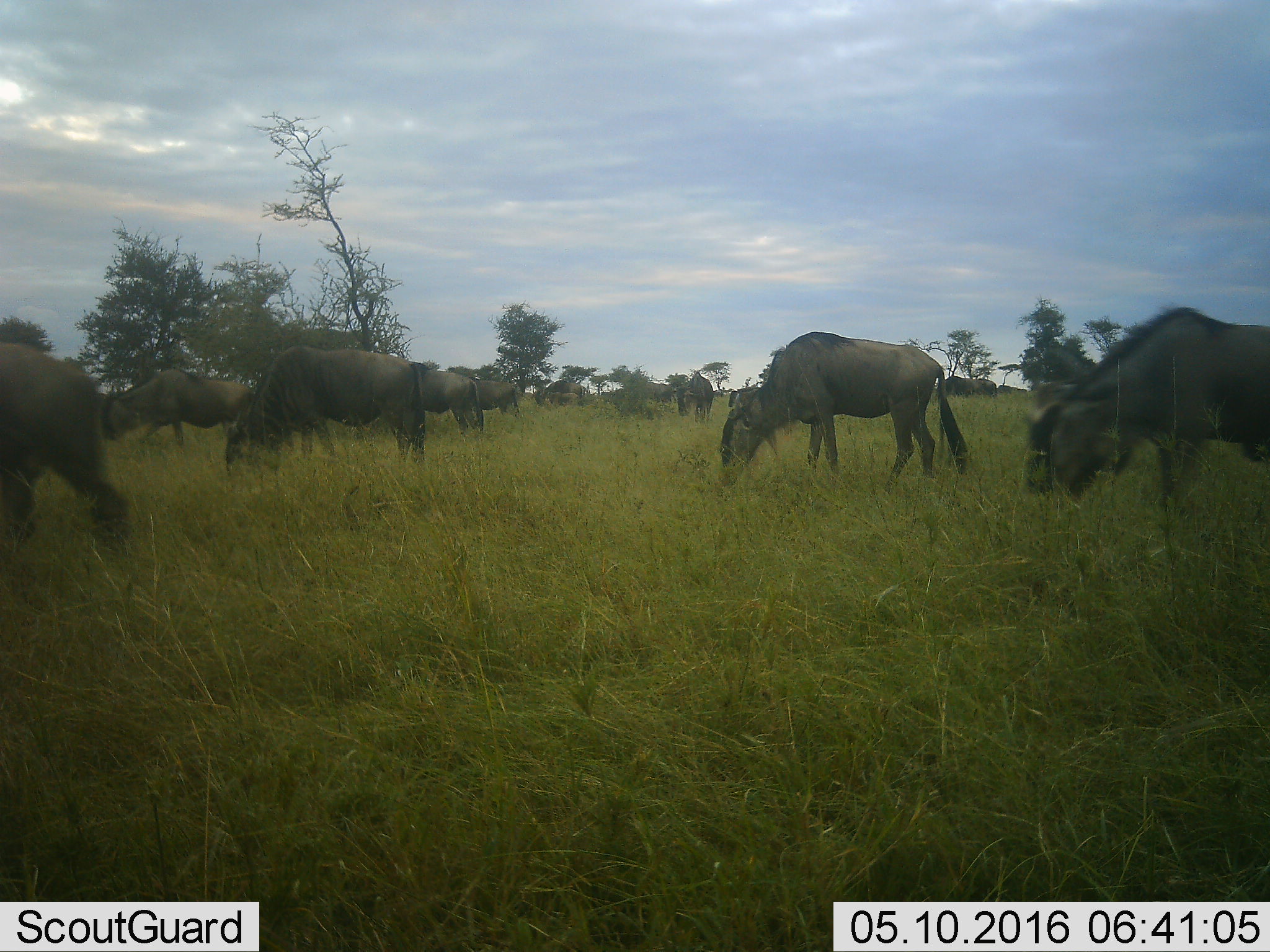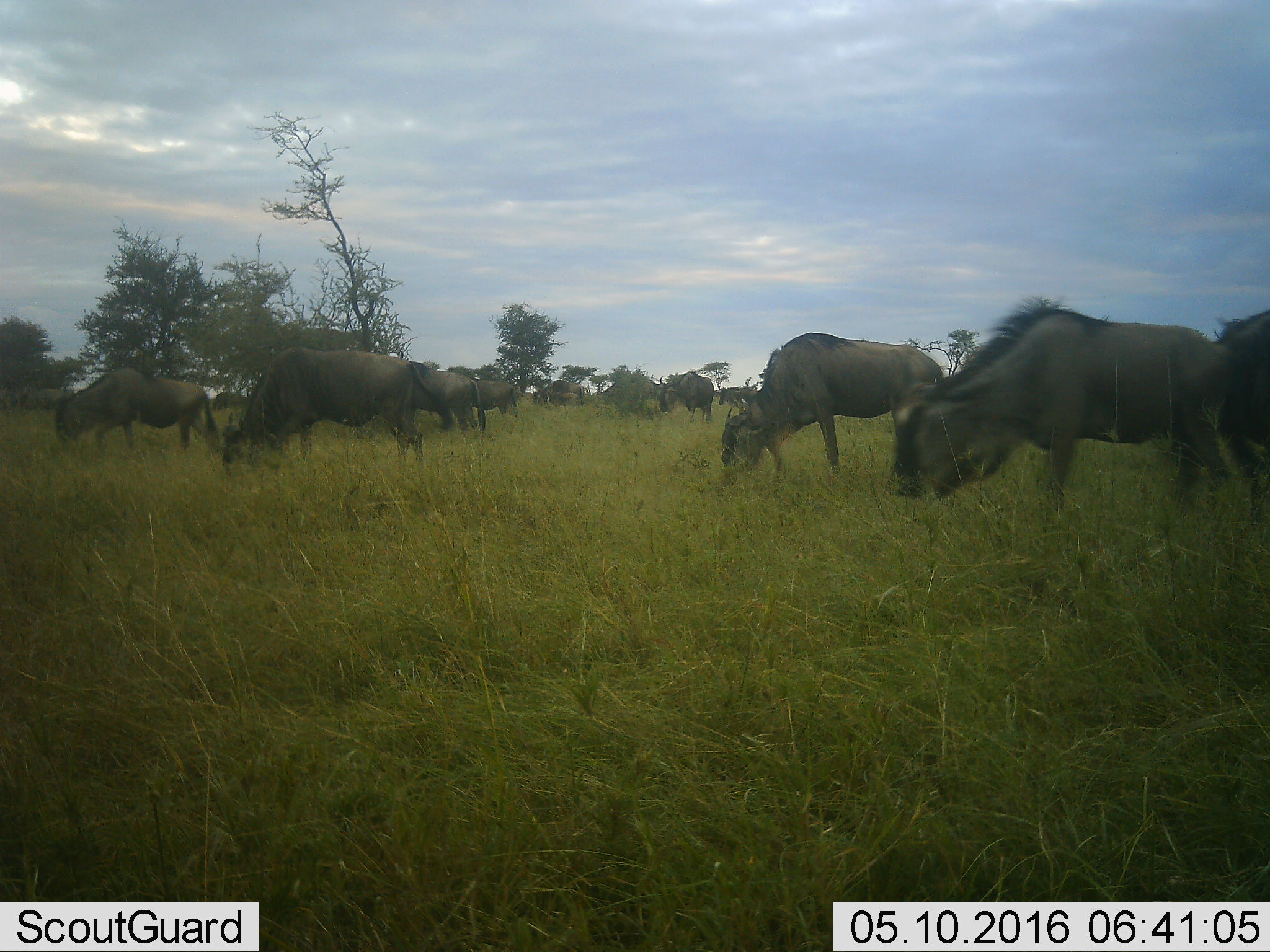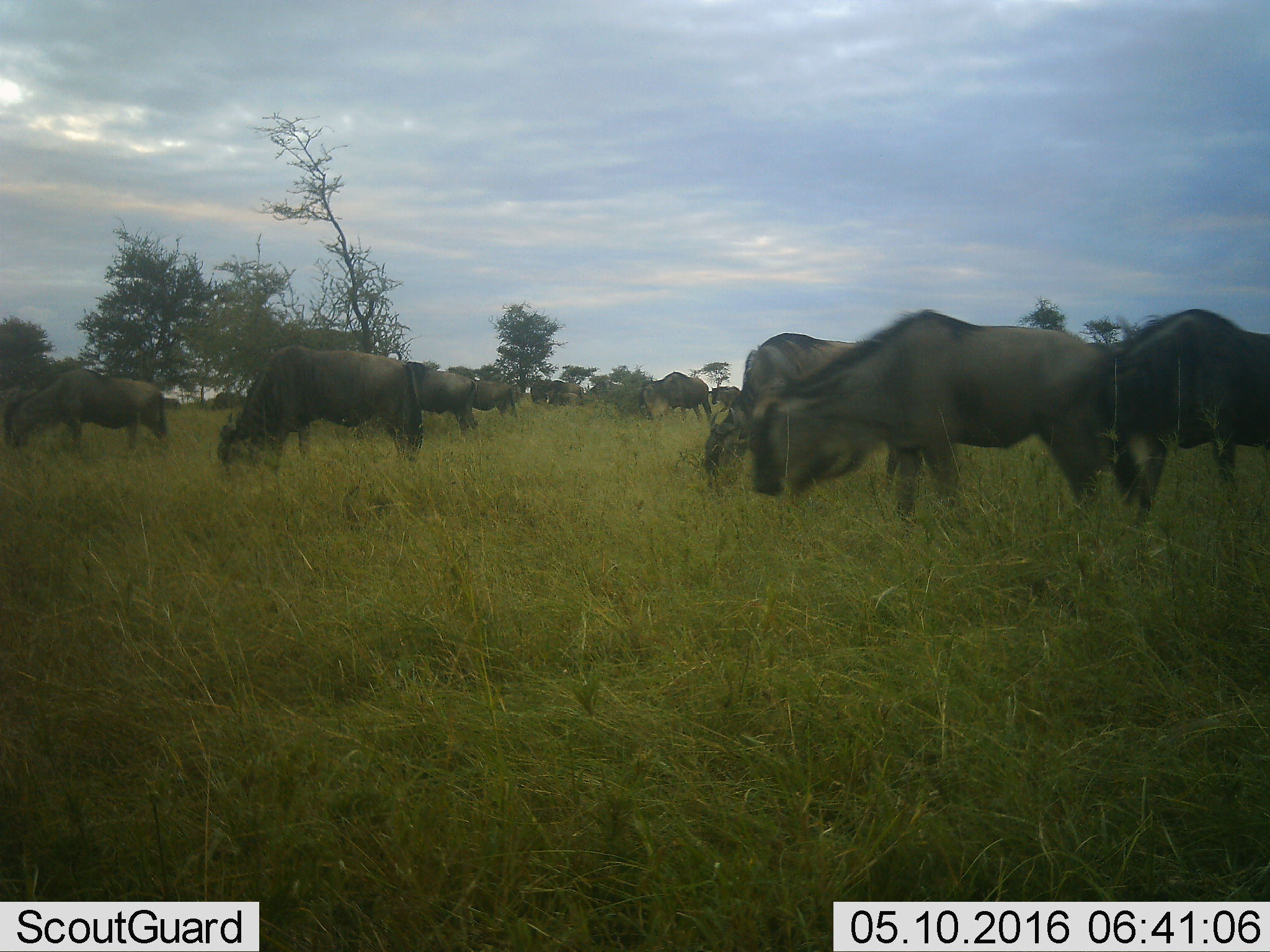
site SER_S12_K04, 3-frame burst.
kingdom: Animalia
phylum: Chordata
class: Mammalia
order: Artiodactyla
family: Bovidae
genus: Connochaetes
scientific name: Connochaetes taurinus taurinus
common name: blue wildebeest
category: wildebeestblue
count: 11-50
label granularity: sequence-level